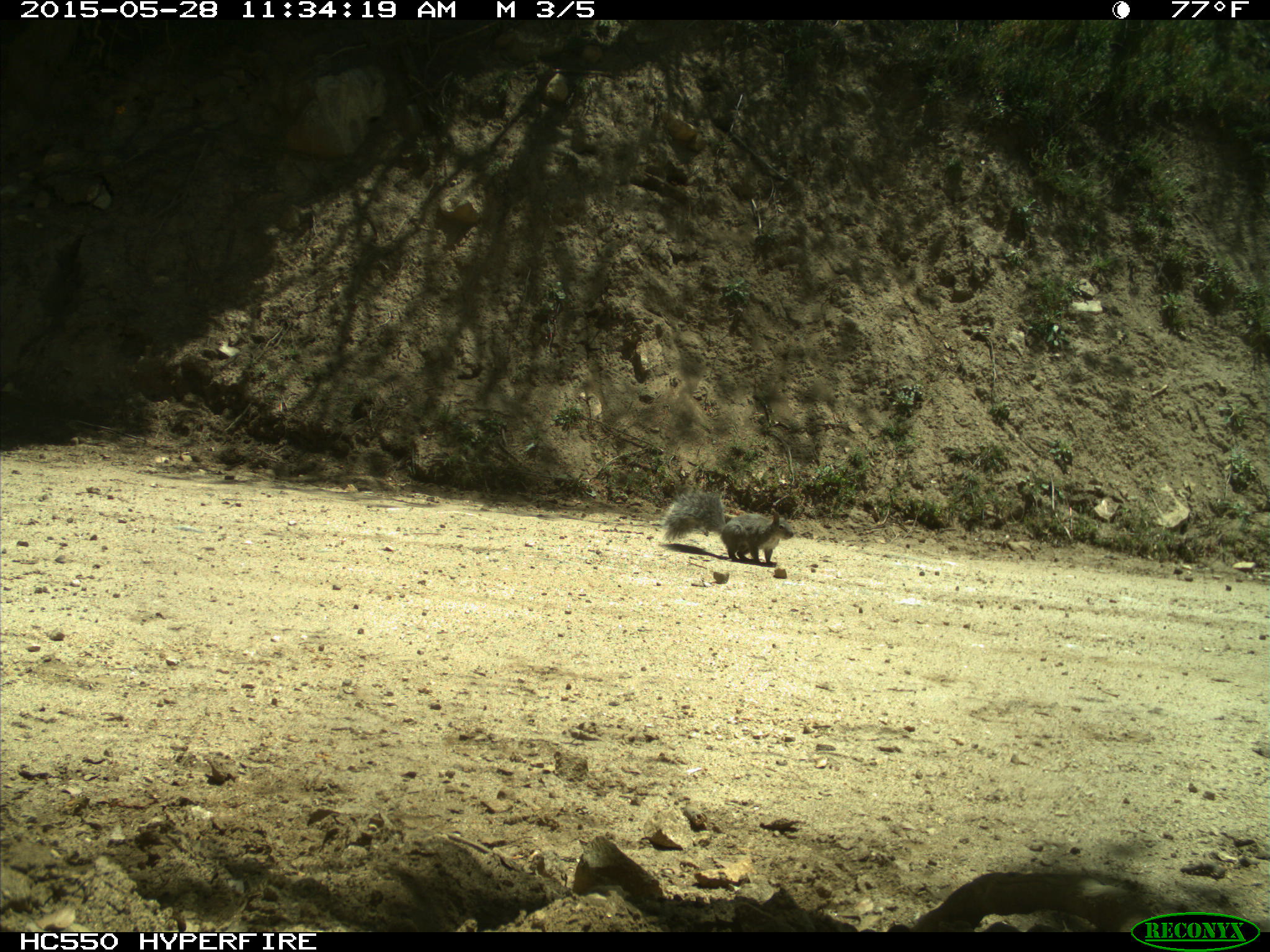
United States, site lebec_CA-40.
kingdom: Animalia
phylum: Chordata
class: Mammalia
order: Rodentia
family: Sciuridae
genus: Sciurus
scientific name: Sciurus carolinensis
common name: eastern gray squirrel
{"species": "Sciurus carolinensis (eastern gray squirrel)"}